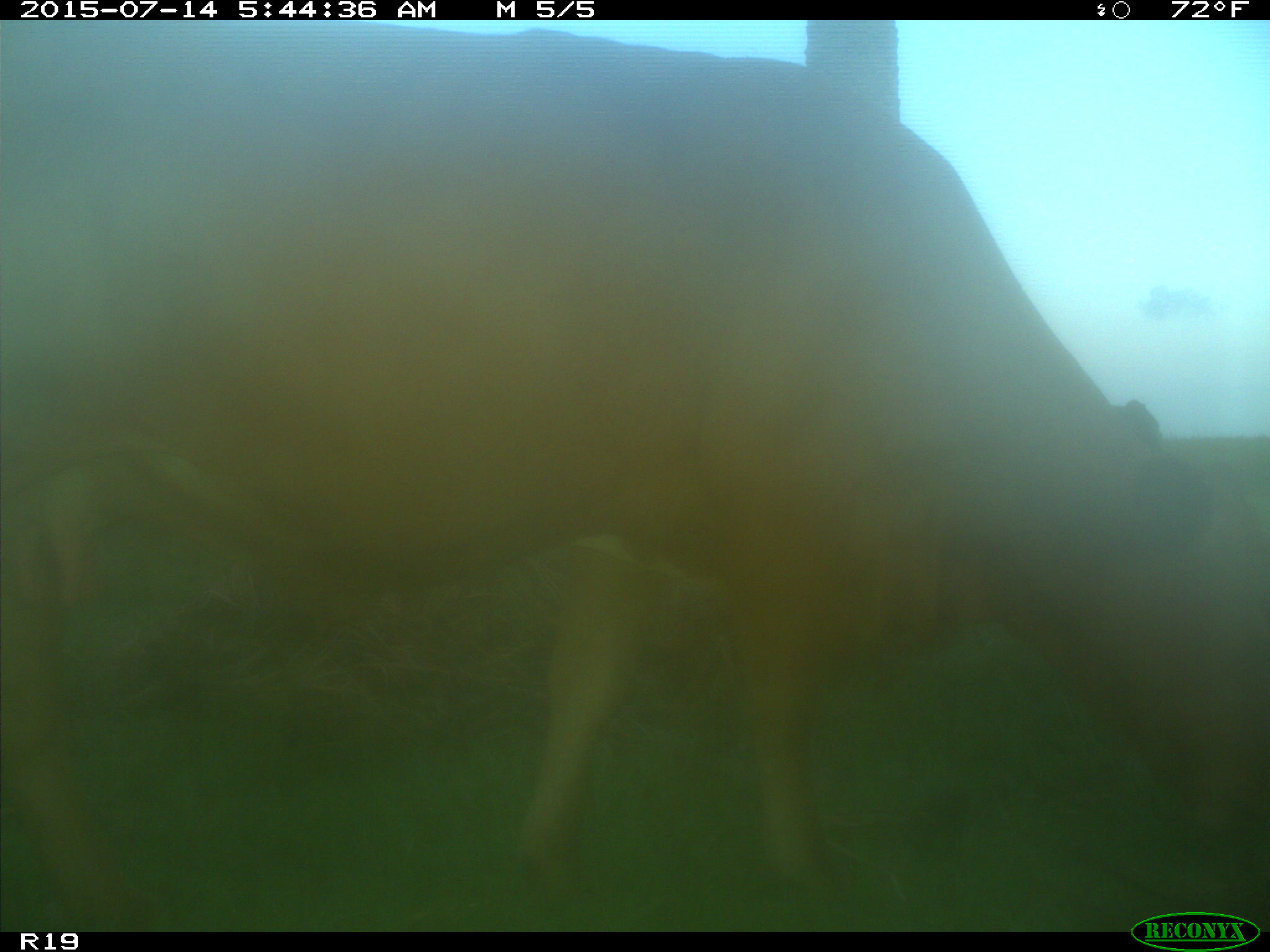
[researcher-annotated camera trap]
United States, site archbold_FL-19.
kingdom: Animalia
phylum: Chordata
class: Mammalia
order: Artiodactyla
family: Bovidae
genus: Bos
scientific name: Bos taurus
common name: domestic cow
Bos taurus (domestic cow).